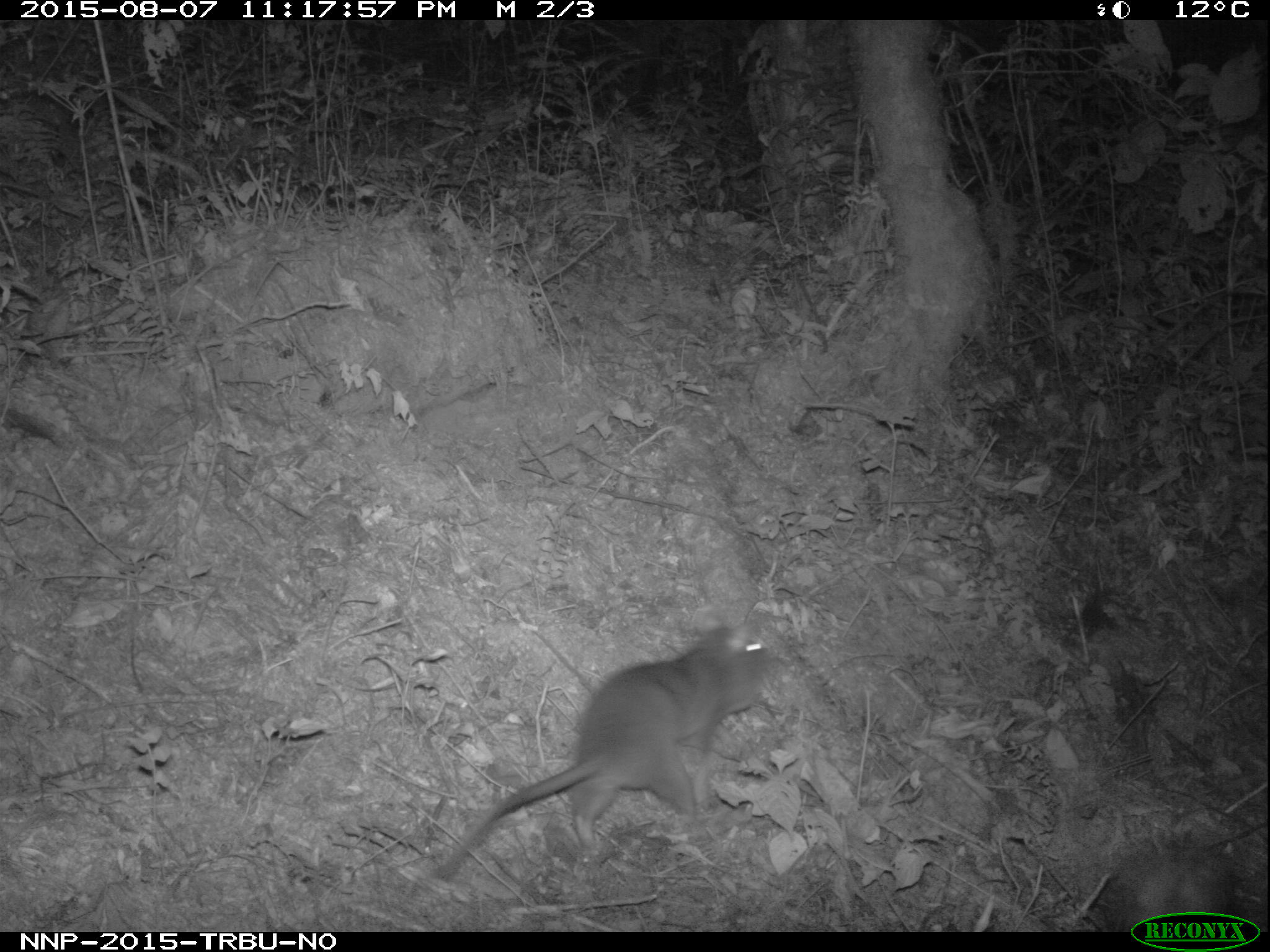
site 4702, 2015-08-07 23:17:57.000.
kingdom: Animalia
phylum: Chordata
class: Mammalia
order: Rodentia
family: Nesomyidae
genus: Cricetomys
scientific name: Cricetomys gambianus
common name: african giant pouched rat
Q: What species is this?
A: Cricetomys gambianus (african giant pouched rat).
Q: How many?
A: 1.